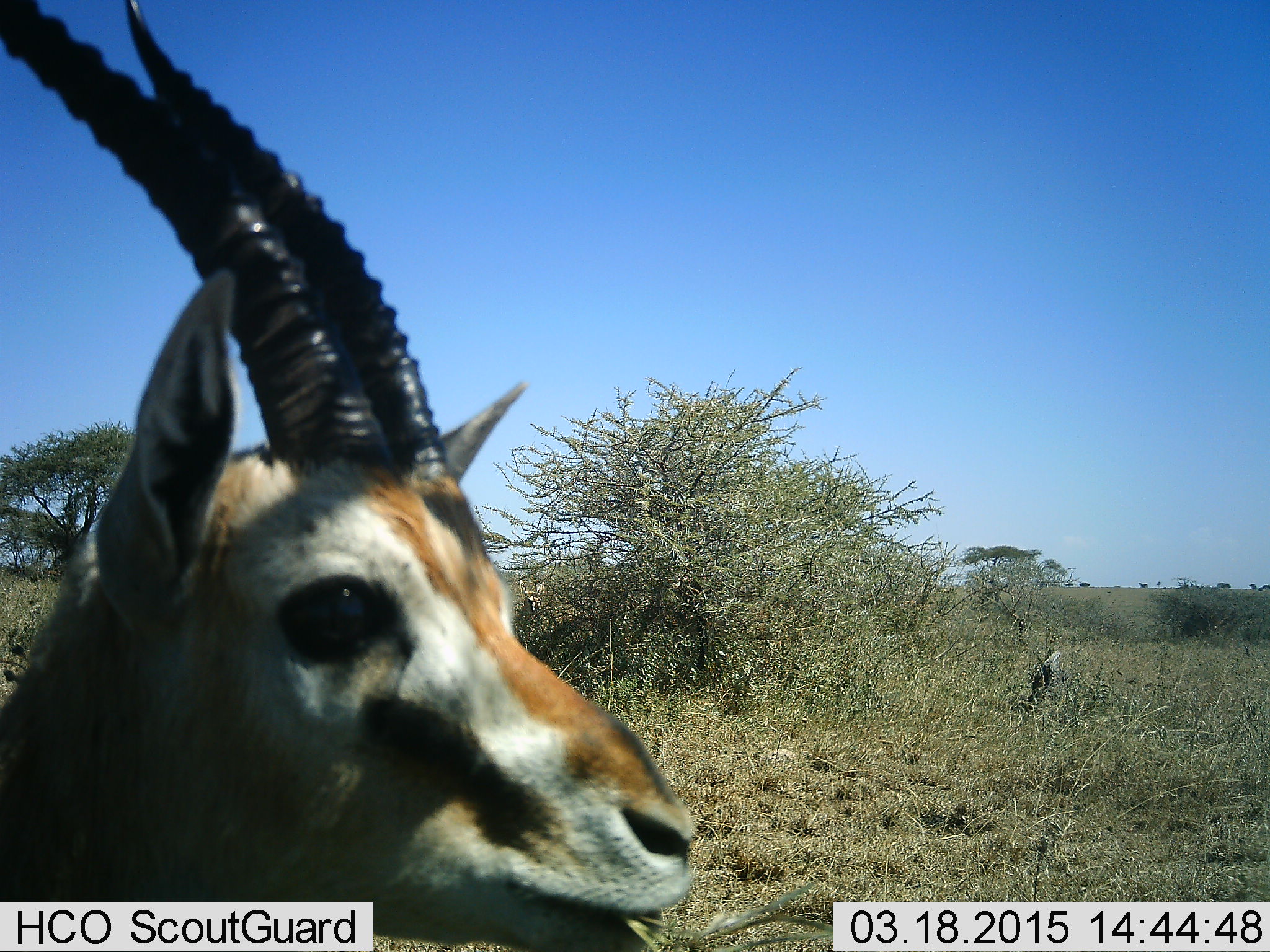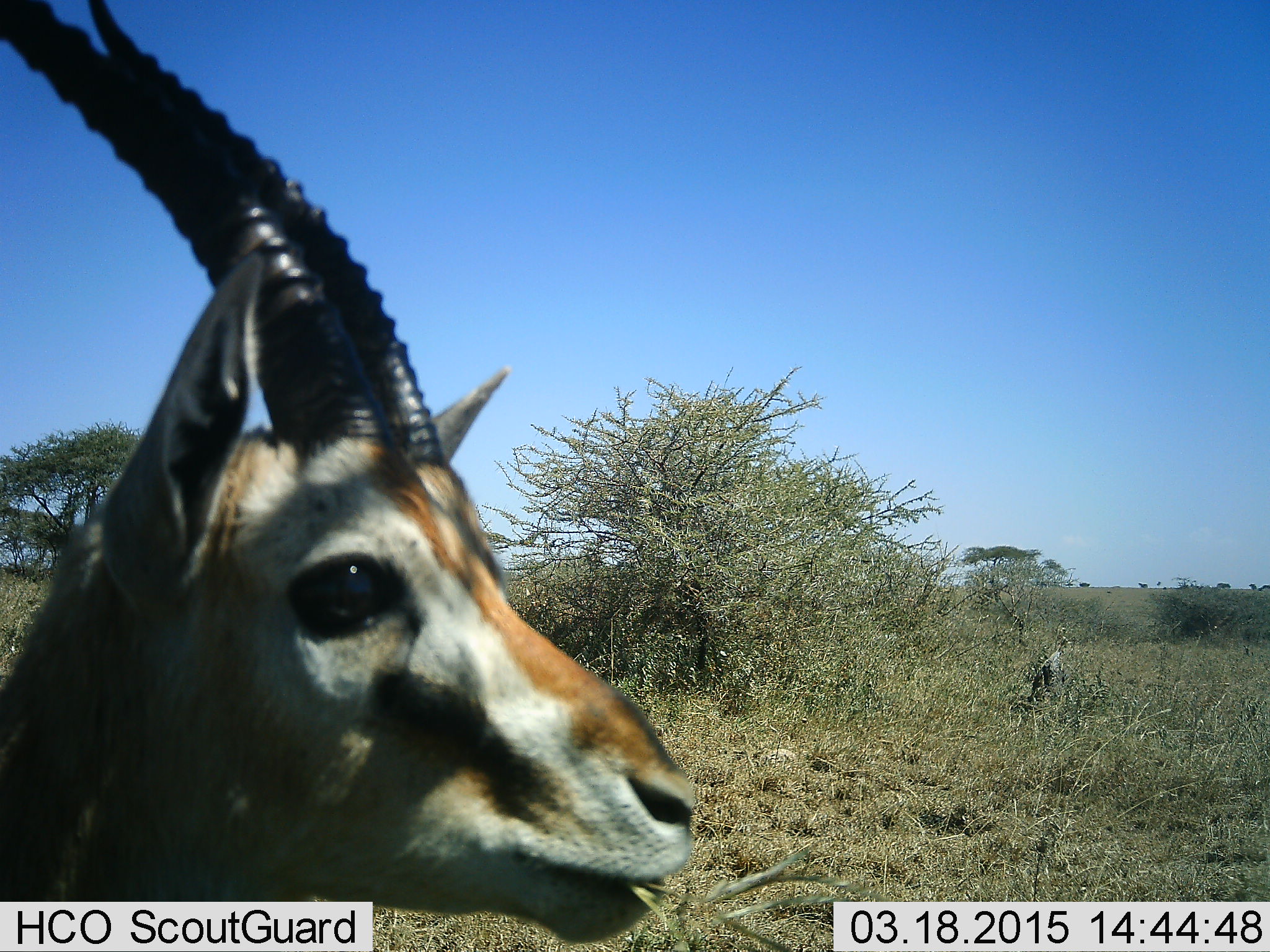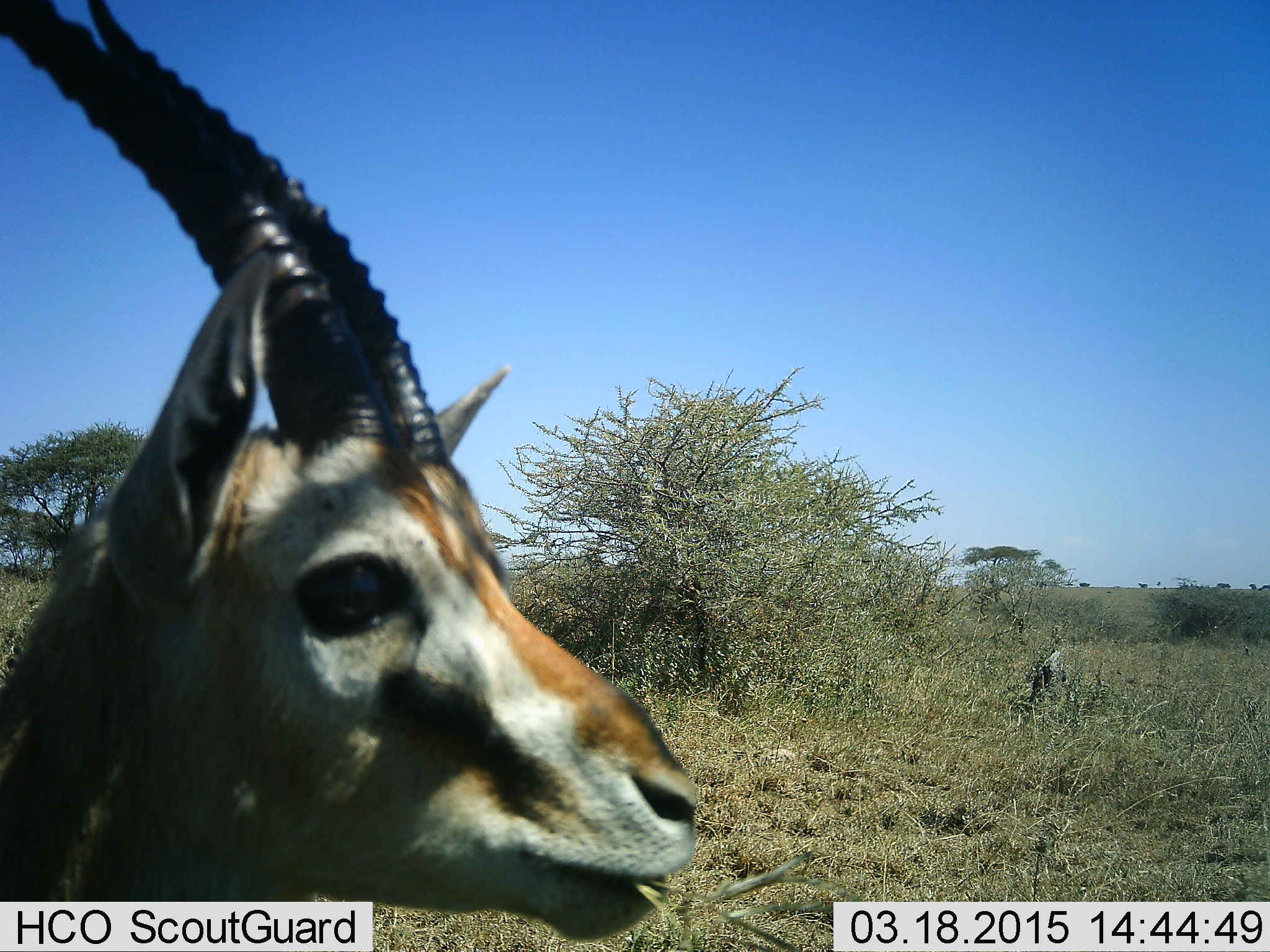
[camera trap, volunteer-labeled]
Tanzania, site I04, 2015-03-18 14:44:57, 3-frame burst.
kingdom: Animalia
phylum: Chordata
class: Mammalia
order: Artiodactyla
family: Bovidae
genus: Eudorcas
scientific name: Eudorcas thomsonii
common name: thomson's gazelle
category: gazellethomsons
Gazellethomsons (thomson's gazelle) (Eudorcas thomsonii), count 1. Behavior (volunteer vote fractions): standing 91%, resting 0%, moving 0%, interacting 0%. Young present (vote fraction): 0%. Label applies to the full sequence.